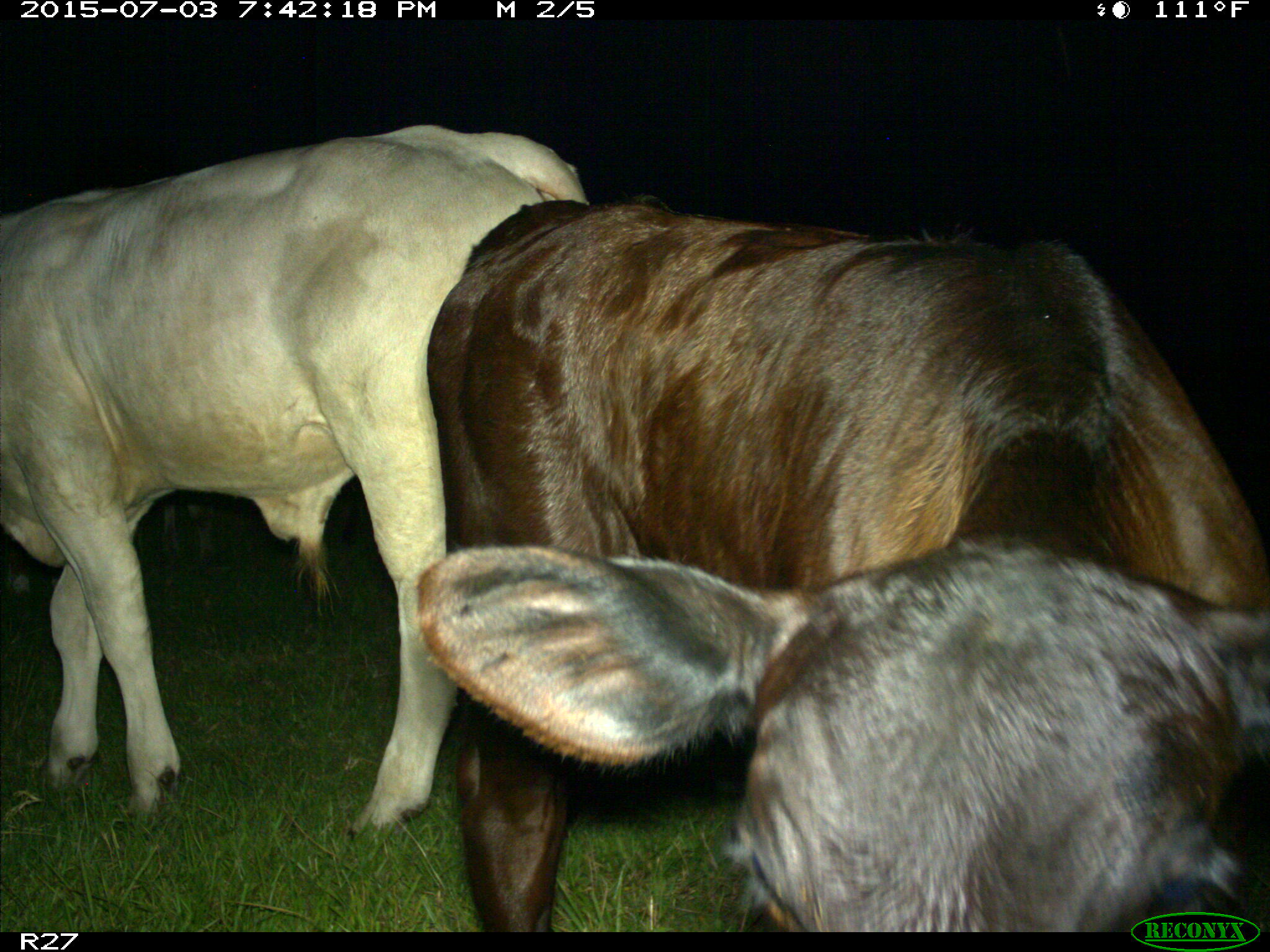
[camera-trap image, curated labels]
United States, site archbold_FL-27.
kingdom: Animalia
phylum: Chordata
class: Mammalia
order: Artiodactyla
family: Bovidae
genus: Bos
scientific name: Bos taurus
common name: domestic cow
Bos taurus (domestic cow).